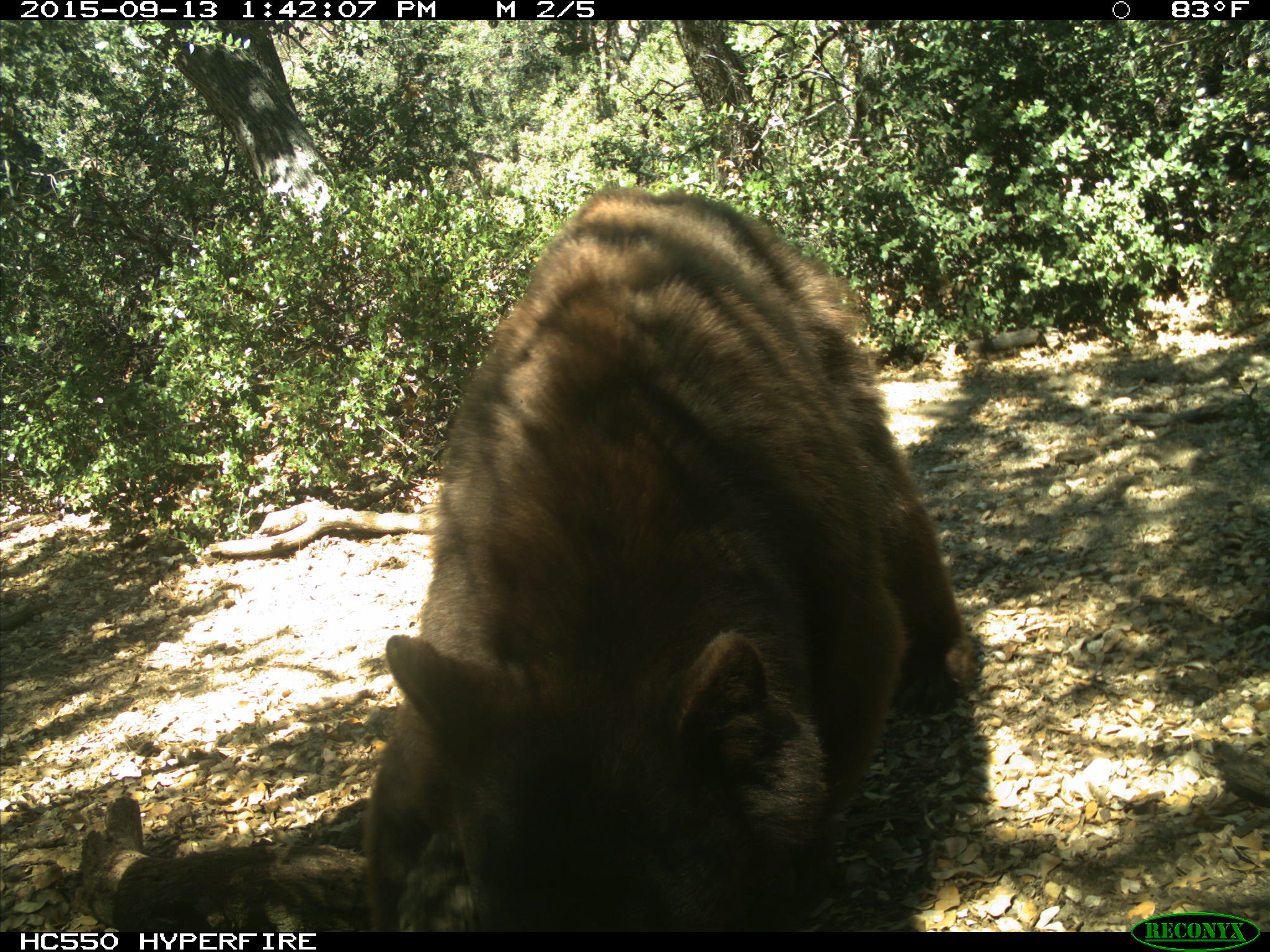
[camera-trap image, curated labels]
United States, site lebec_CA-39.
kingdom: Animalia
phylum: Chordata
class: Mammalia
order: Carnivora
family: Ursidae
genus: Ursus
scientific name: Ursus americanus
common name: american black bear